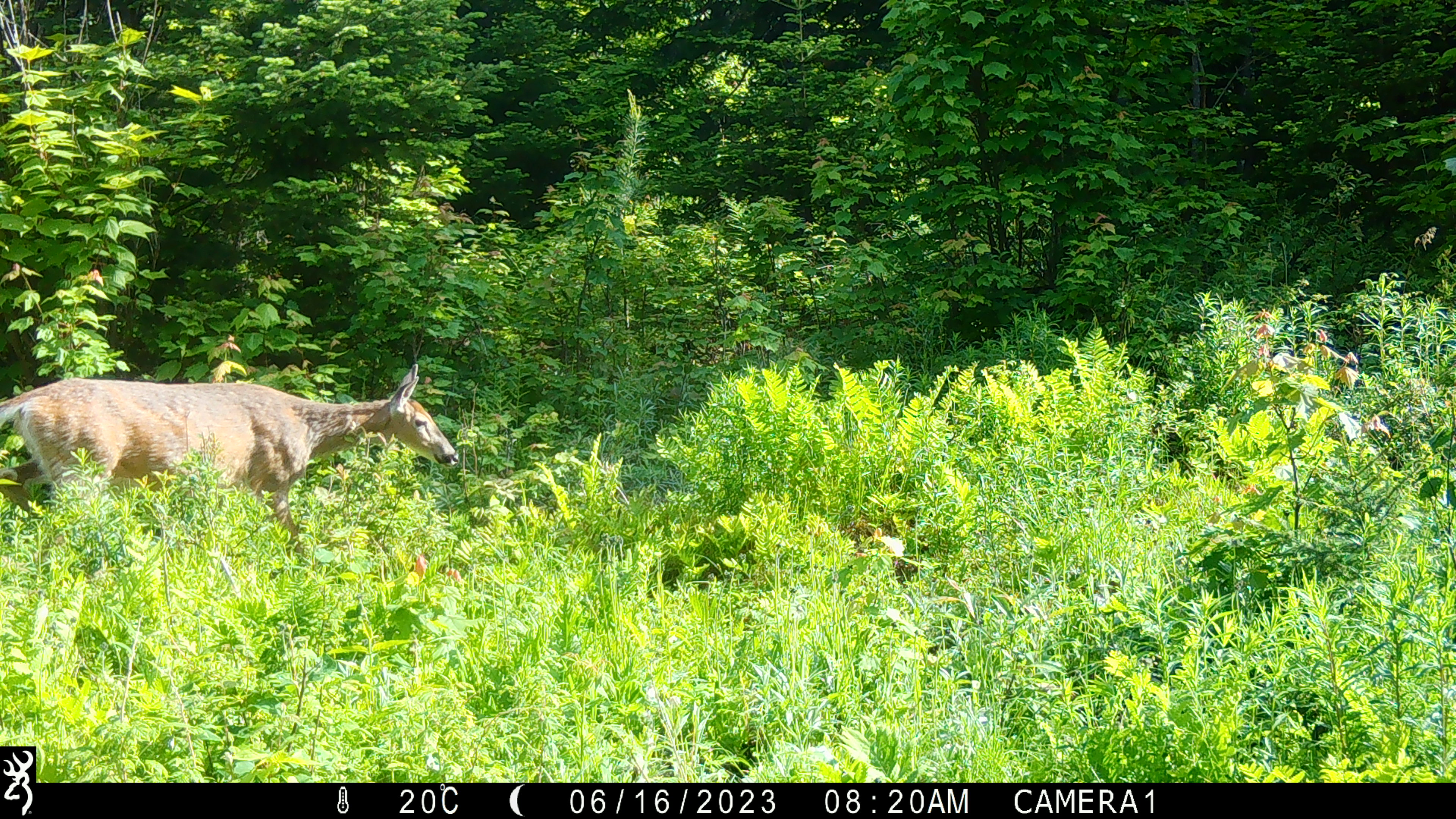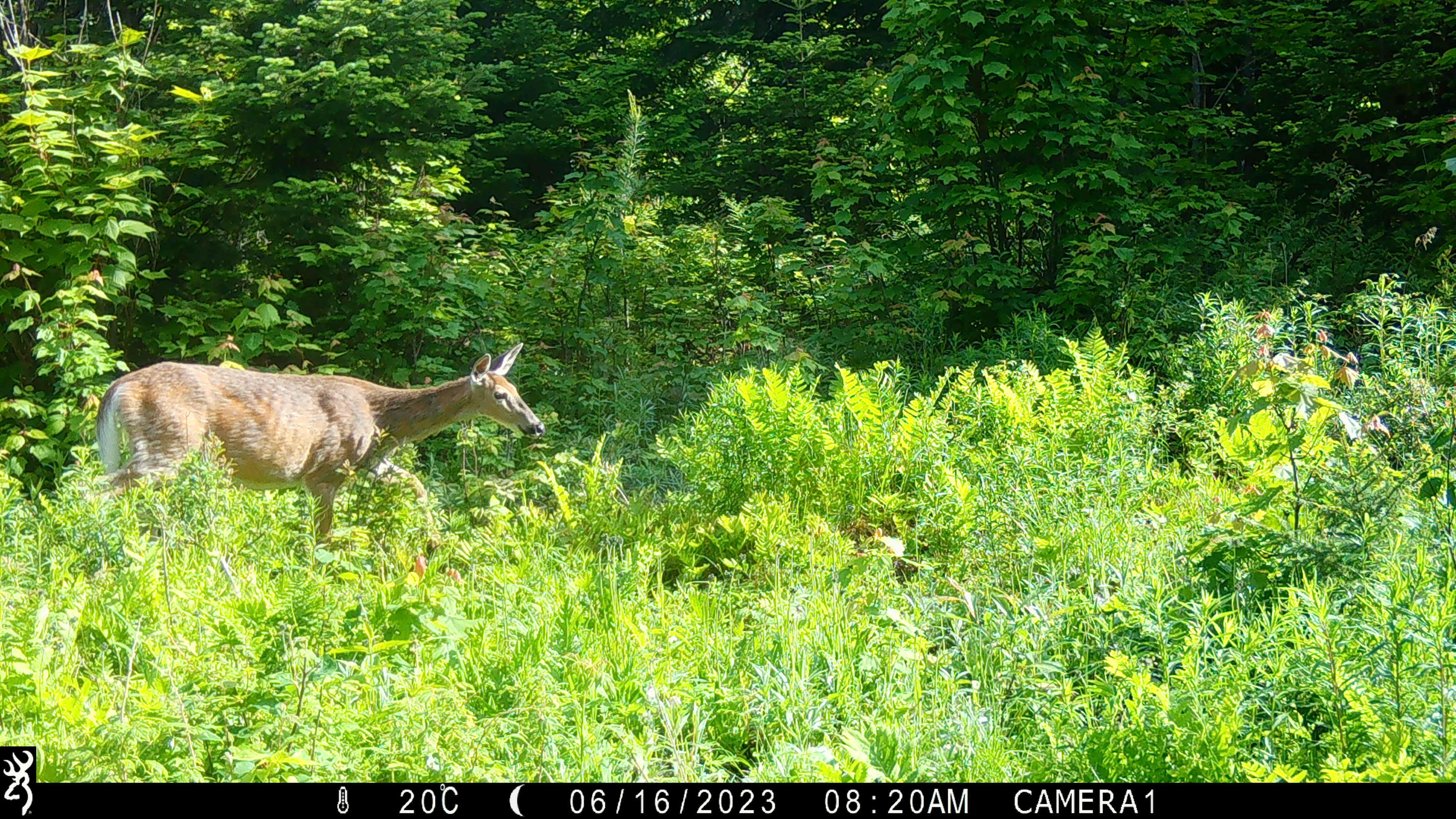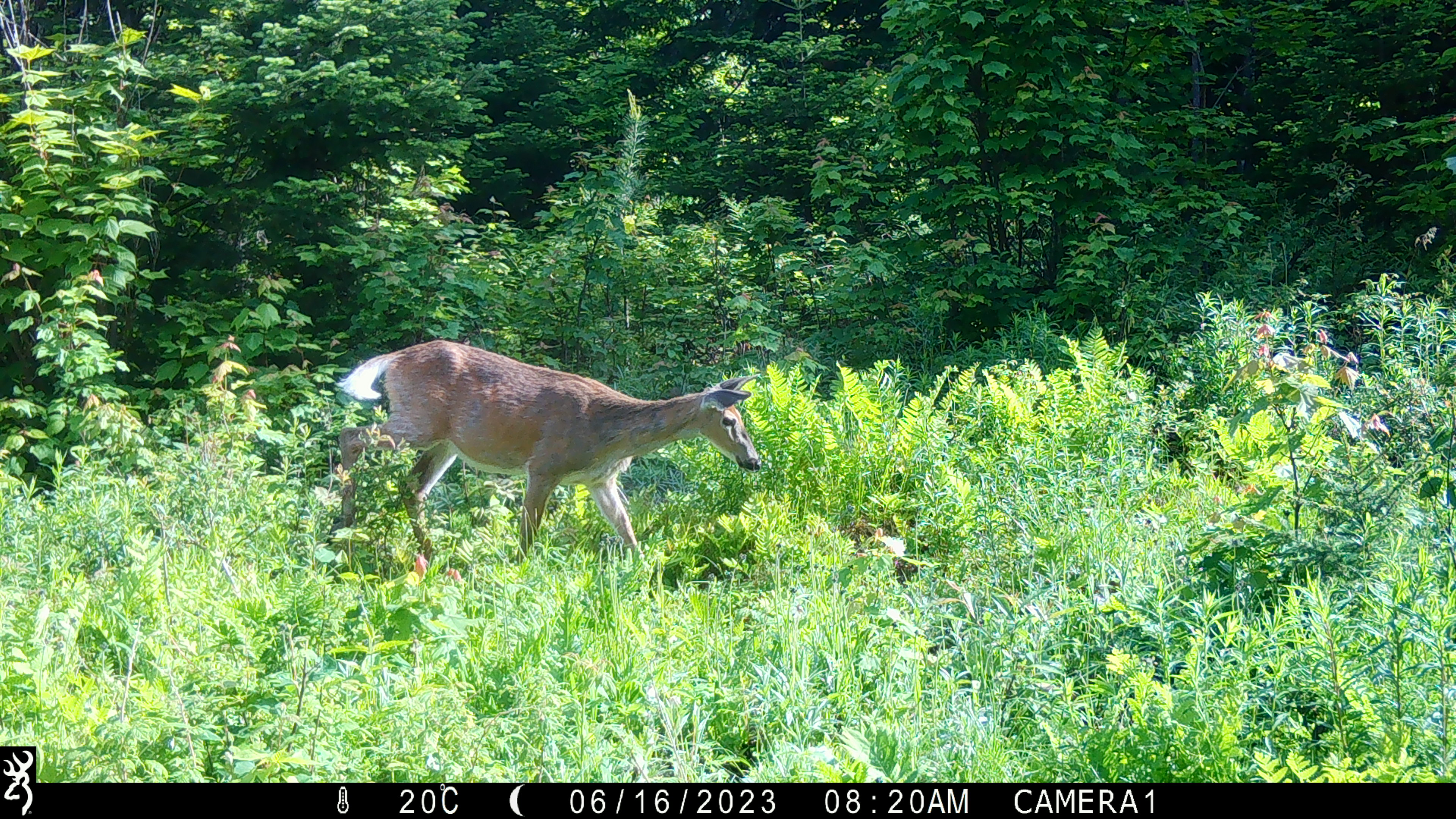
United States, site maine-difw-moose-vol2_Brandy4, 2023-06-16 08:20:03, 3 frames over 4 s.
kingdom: Animalia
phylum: Chordata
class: Mammalia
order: Artiodactyla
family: Cervidae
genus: Odocoileus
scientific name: Odocoileus virginianus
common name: white-tailed deer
White-tailed deer (Odocoileus virginianus).